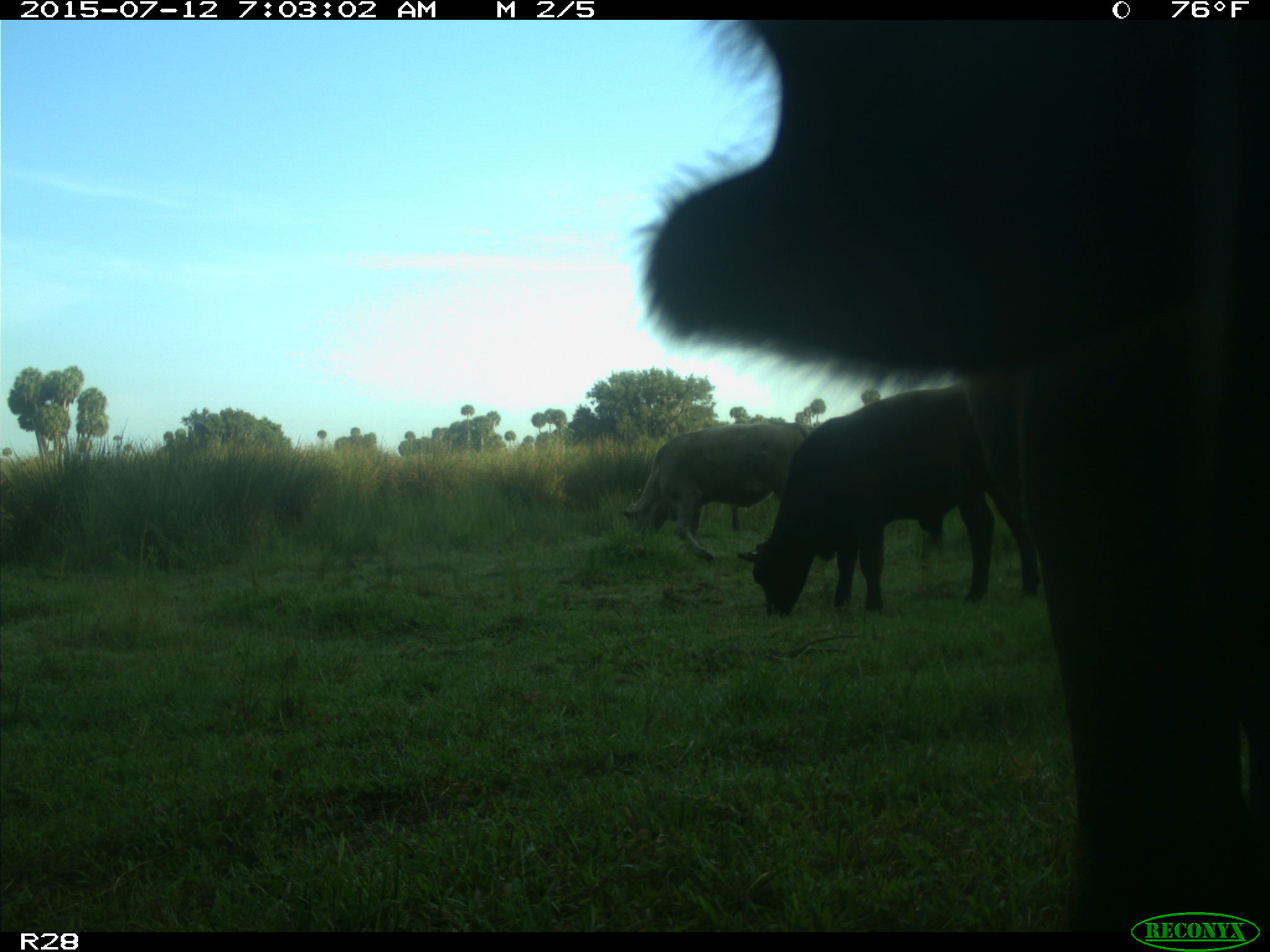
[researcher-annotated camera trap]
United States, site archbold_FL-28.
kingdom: Animalia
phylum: Chordata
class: Mammalia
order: Artiodactyla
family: Bovidae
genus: Bos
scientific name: Bos taurus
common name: domestic cow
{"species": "Bos taurus (domestic cow)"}